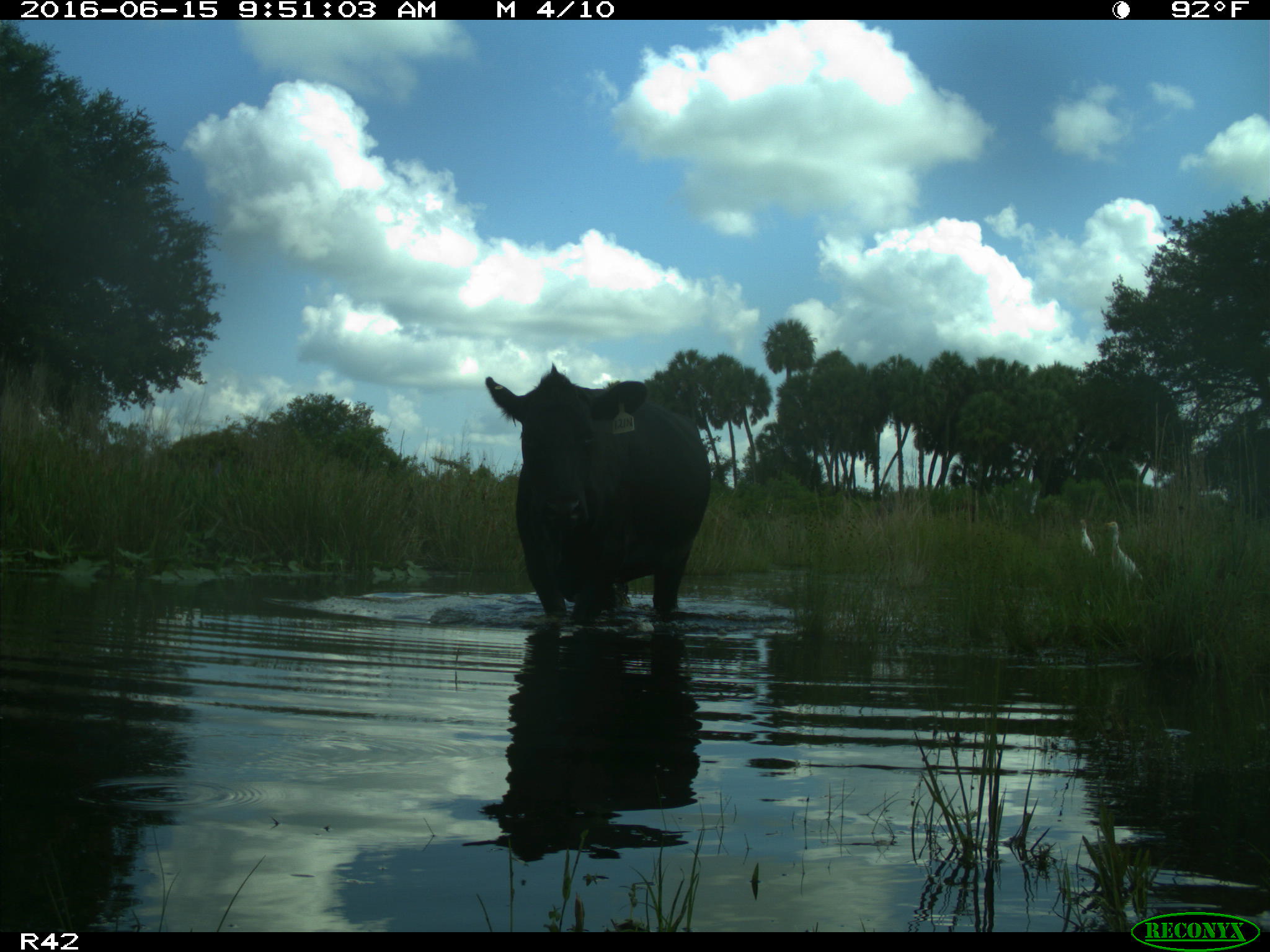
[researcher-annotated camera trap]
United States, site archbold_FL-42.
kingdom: Animalia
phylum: Chordata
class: Mammalia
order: Artiodactyla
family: Bovidae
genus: Bos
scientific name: Bos taurus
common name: domestic cow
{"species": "Bos taurus (domestic cow)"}